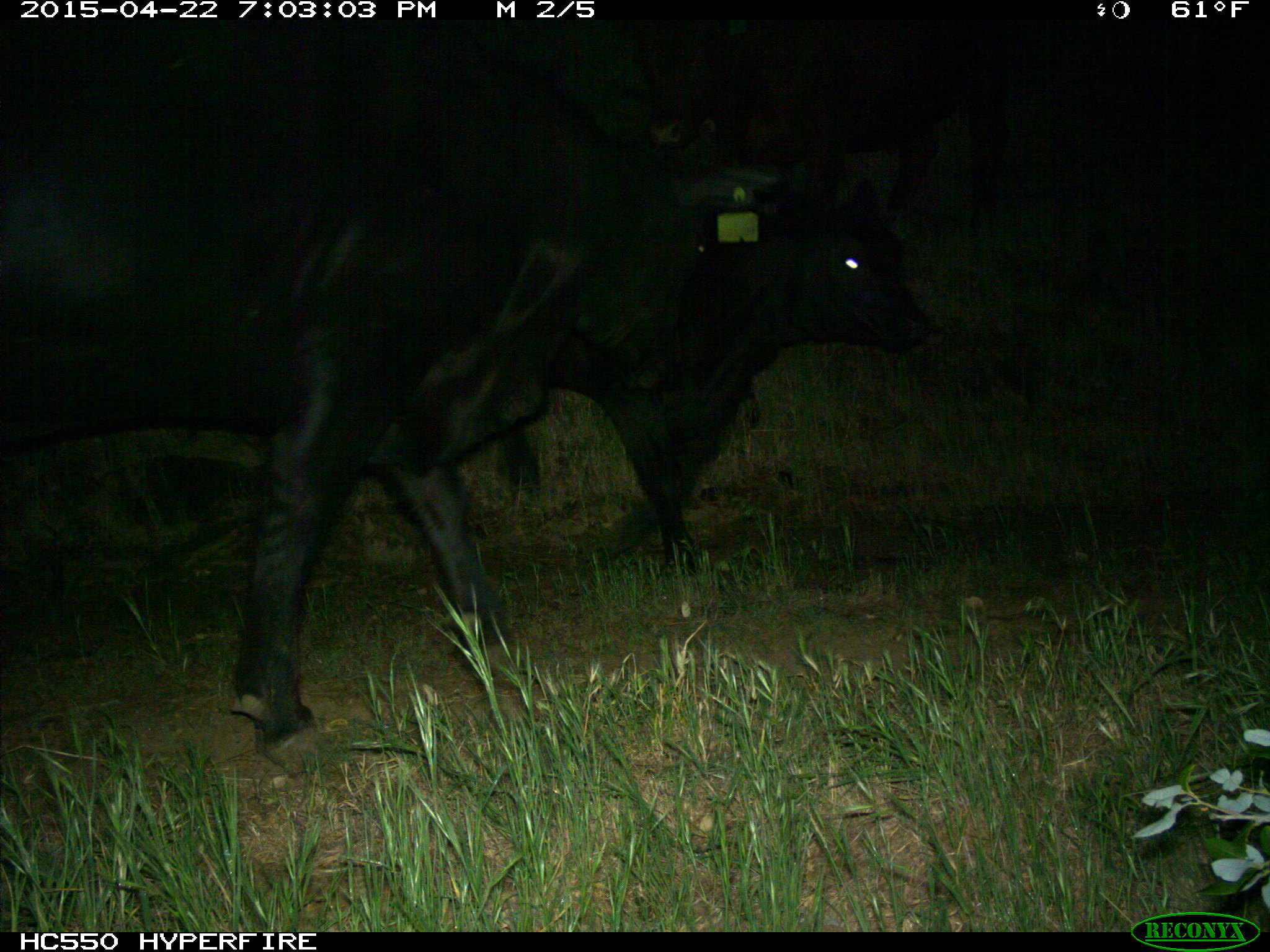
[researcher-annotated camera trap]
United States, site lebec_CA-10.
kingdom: Animalia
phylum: Chordata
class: Mammalia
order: Artiodactyla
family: Bovidae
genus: Bos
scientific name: Bos taurus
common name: domestic cow